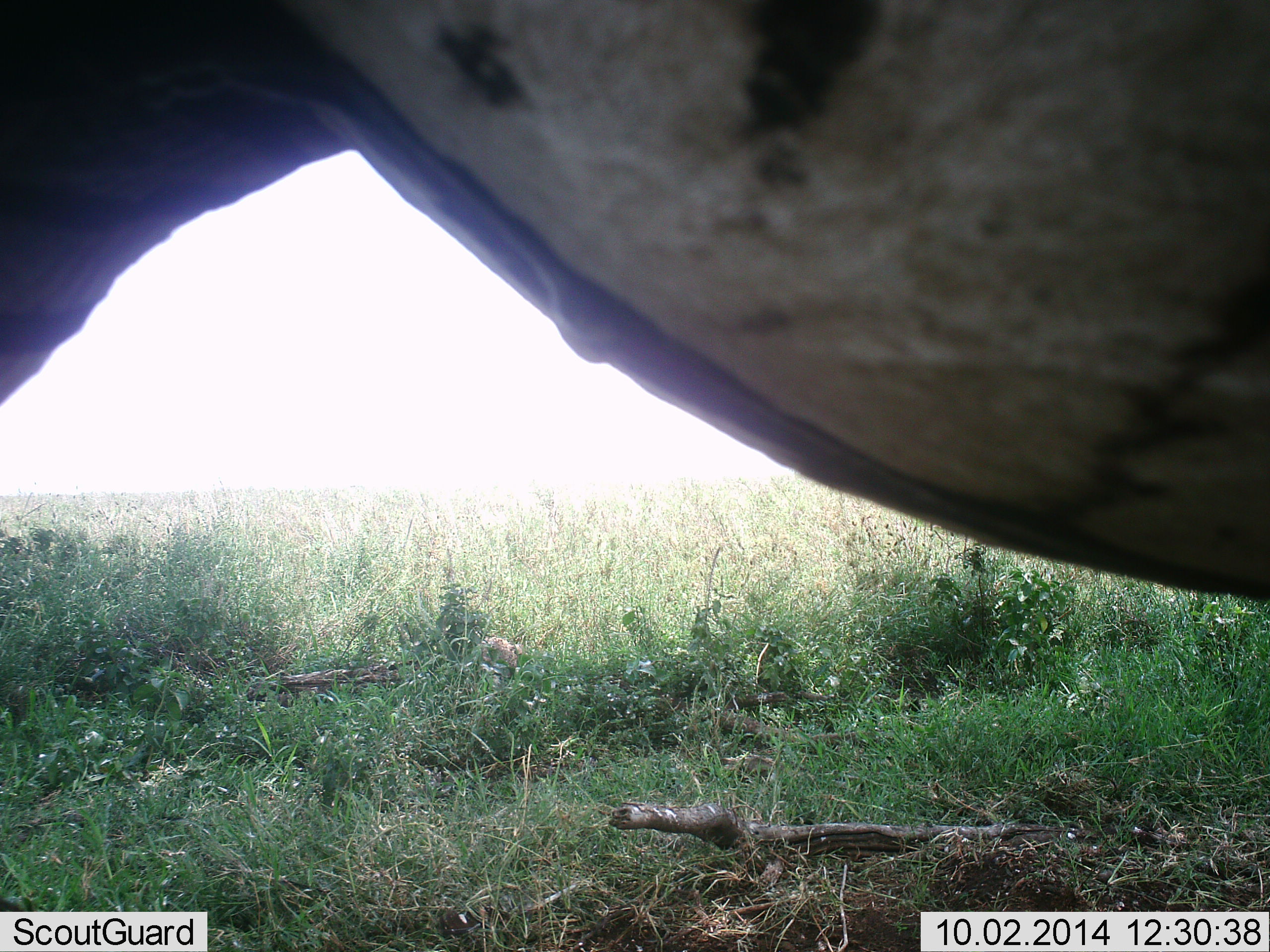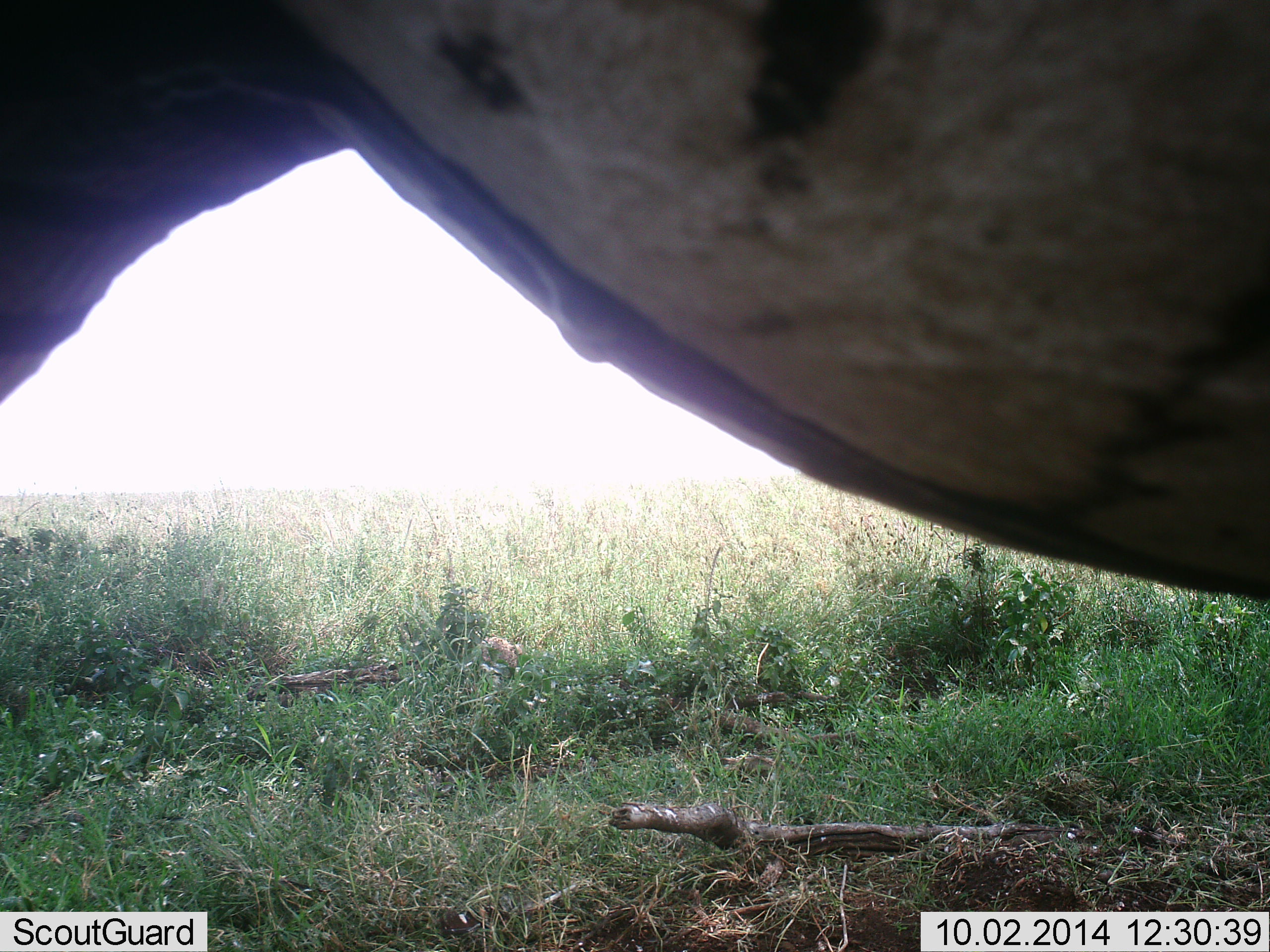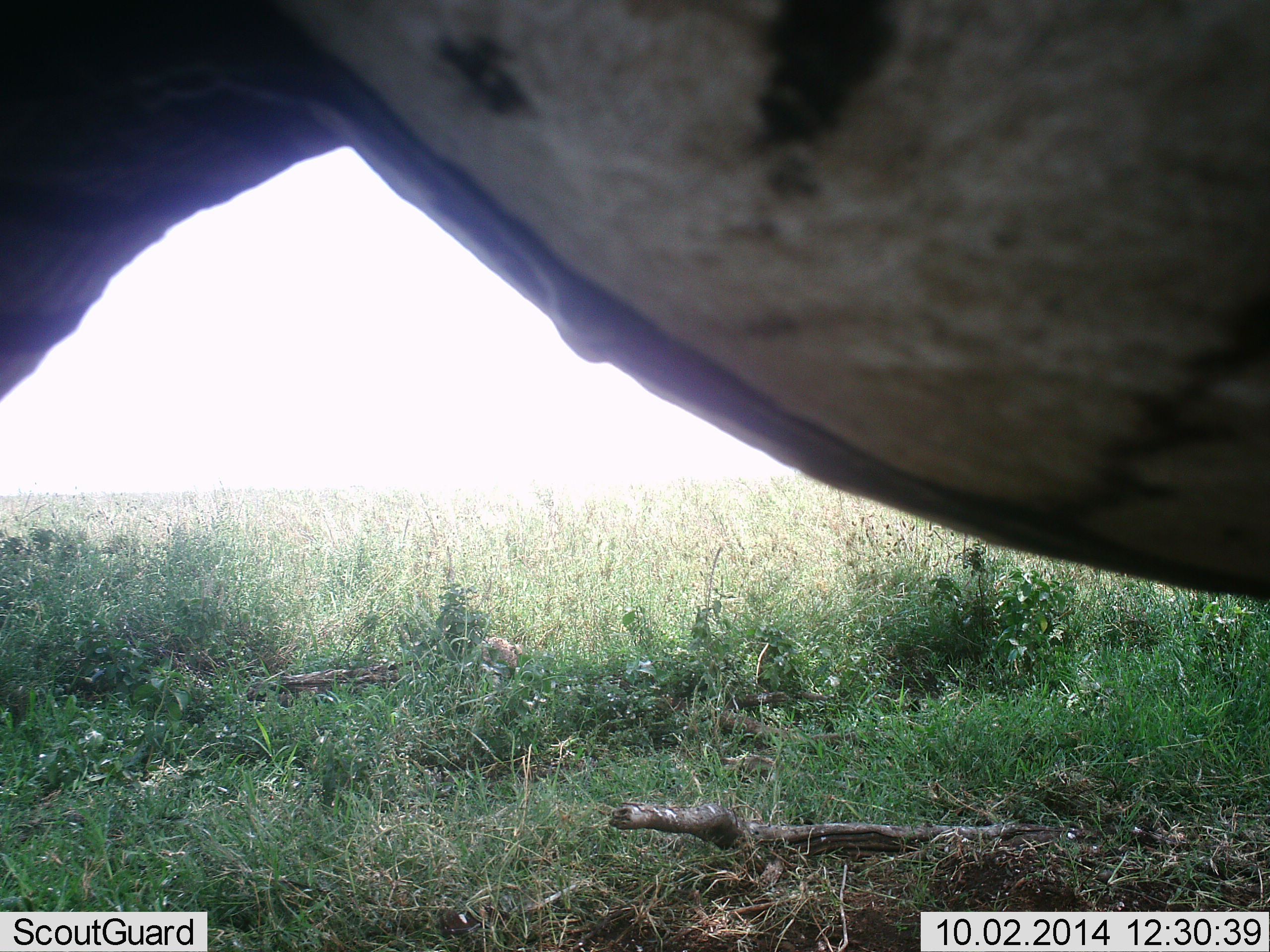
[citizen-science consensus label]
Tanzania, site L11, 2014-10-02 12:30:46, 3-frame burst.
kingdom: Animalia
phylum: Chordata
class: Mammalia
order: Perissodactyla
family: Equidae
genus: Equus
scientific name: Equus quagga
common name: plains zebra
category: zebra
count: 1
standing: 100%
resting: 0%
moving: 0%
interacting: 0%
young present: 0%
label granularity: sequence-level